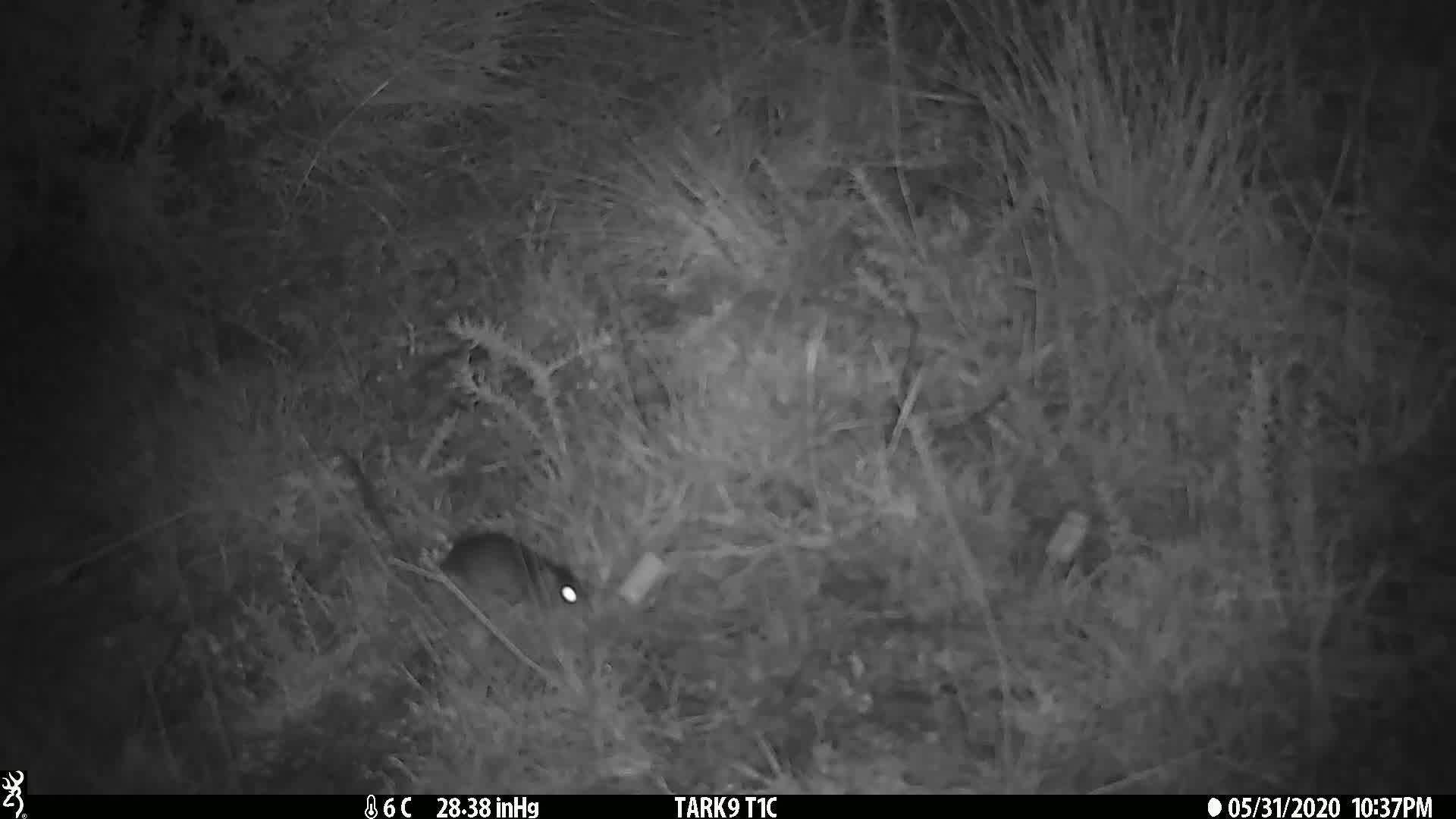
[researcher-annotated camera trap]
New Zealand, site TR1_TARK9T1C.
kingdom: Animalia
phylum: Chordata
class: Mammalia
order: Rodentia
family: Muridae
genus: Mus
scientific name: Mus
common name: mouse